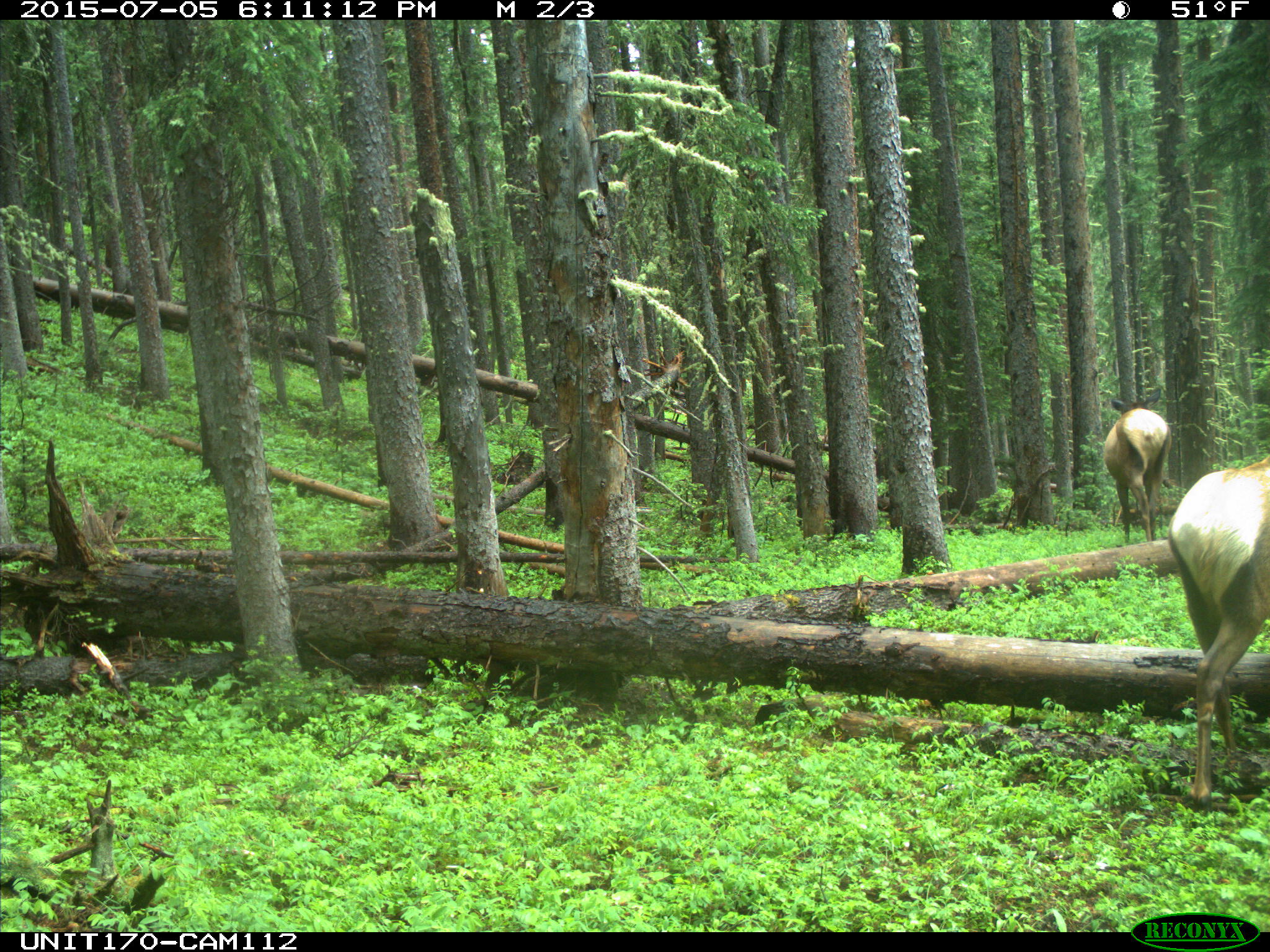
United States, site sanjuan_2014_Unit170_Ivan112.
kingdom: Animalia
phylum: Chordata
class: Mammalia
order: Artiodactyla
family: Cervidae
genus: Cervus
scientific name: Cervus elaphus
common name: red deer